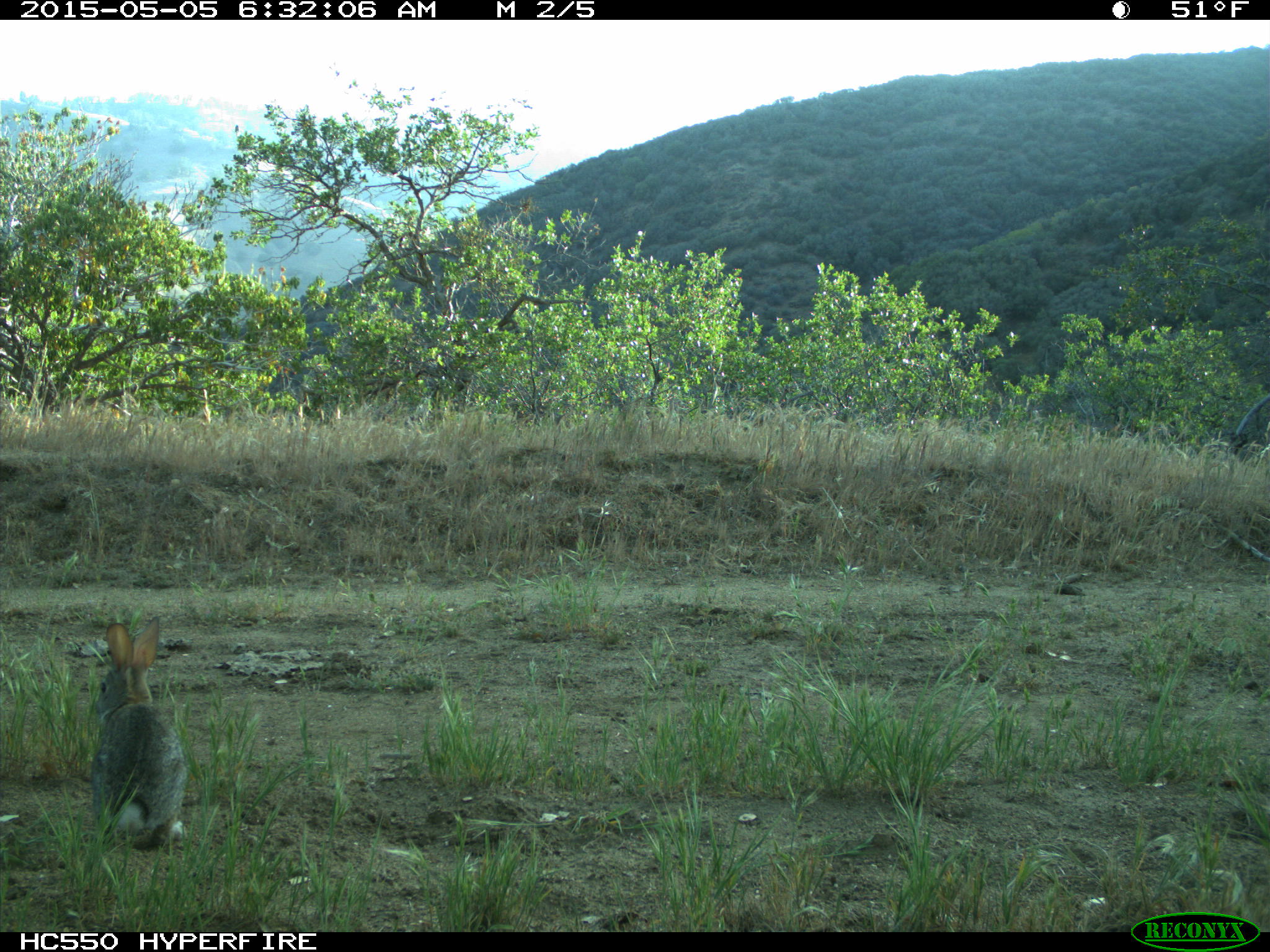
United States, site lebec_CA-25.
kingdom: Animalia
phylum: Chordata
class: Mammalia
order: Lagomorpha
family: Leporidae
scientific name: Leporidae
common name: rabbits and hares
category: unidentified rabbit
Unidentified rabbit (rabbits and hares) (Leporidae).